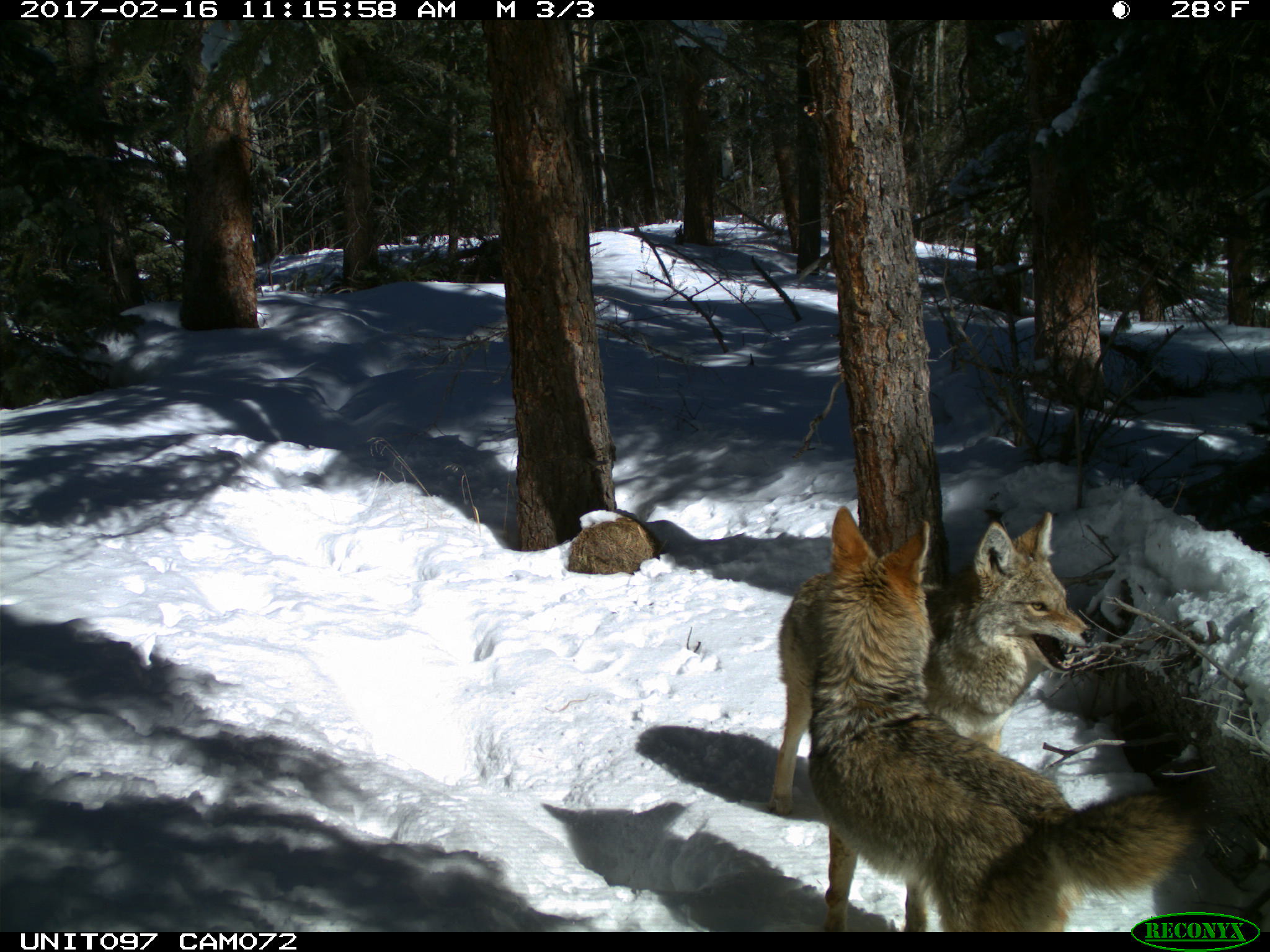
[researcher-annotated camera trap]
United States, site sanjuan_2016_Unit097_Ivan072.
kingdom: Animalia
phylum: Chordata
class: Mammalia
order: Carnivora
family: Canidae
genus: Canis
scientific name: Canis latrans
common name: coyote